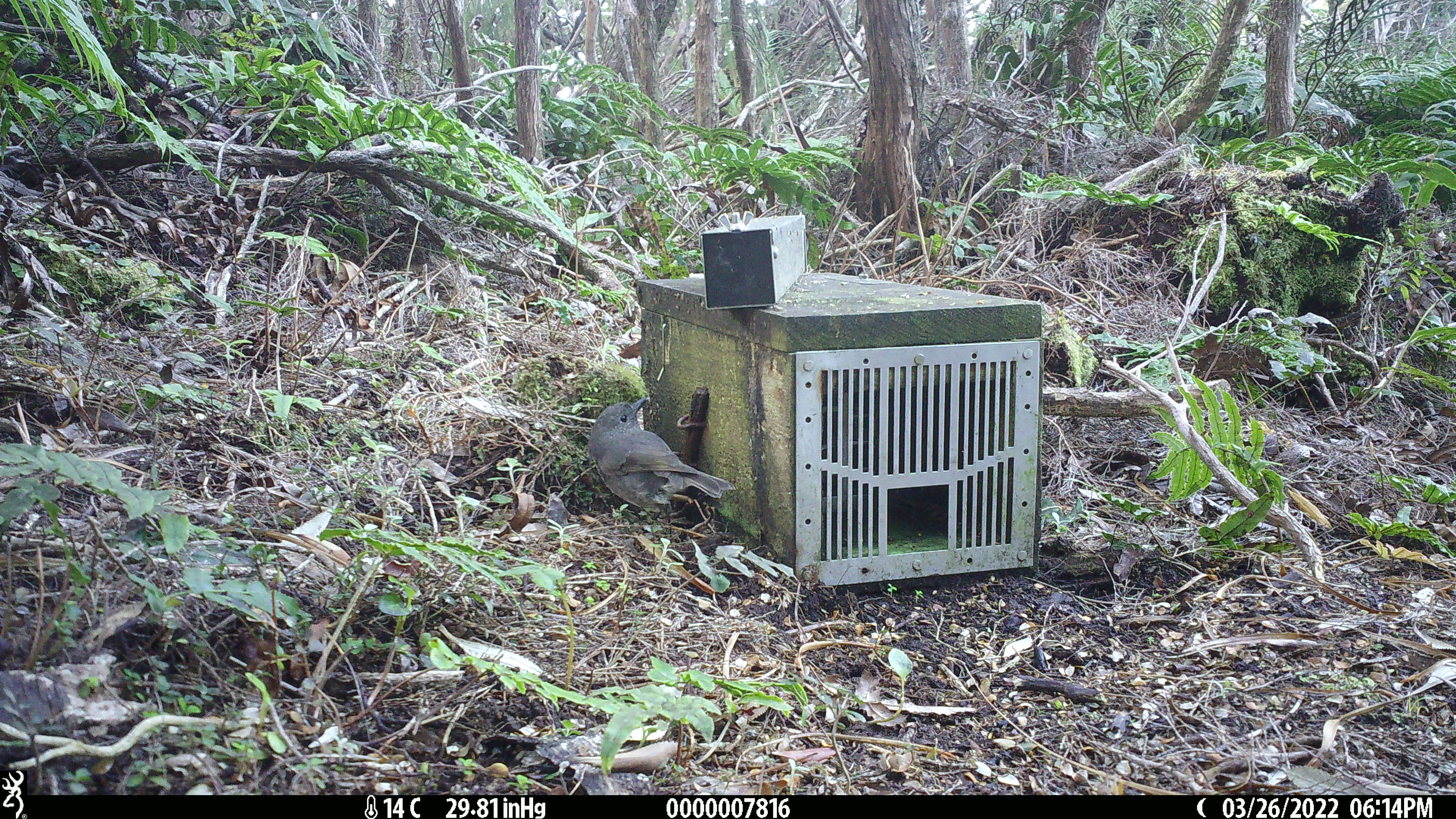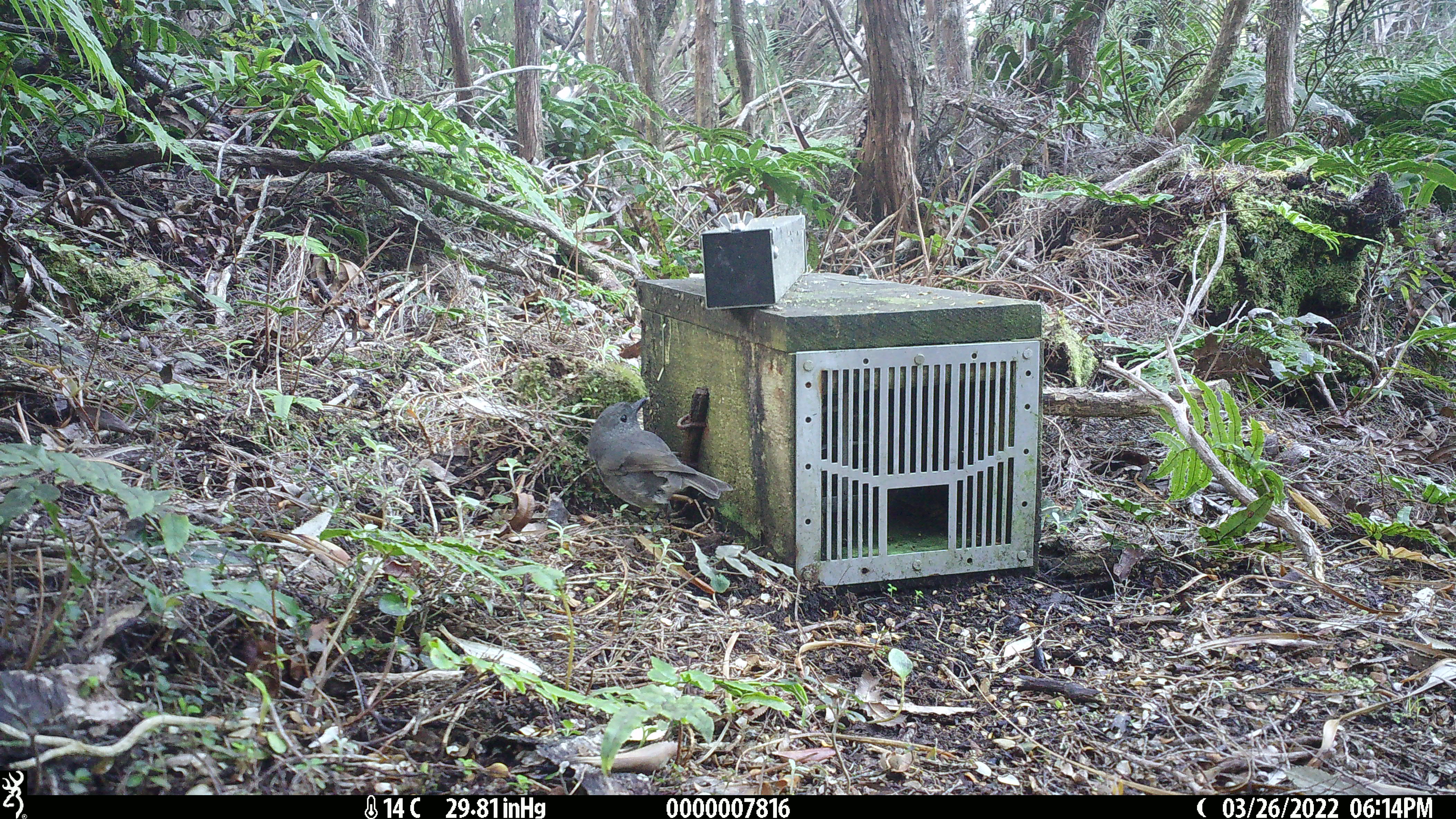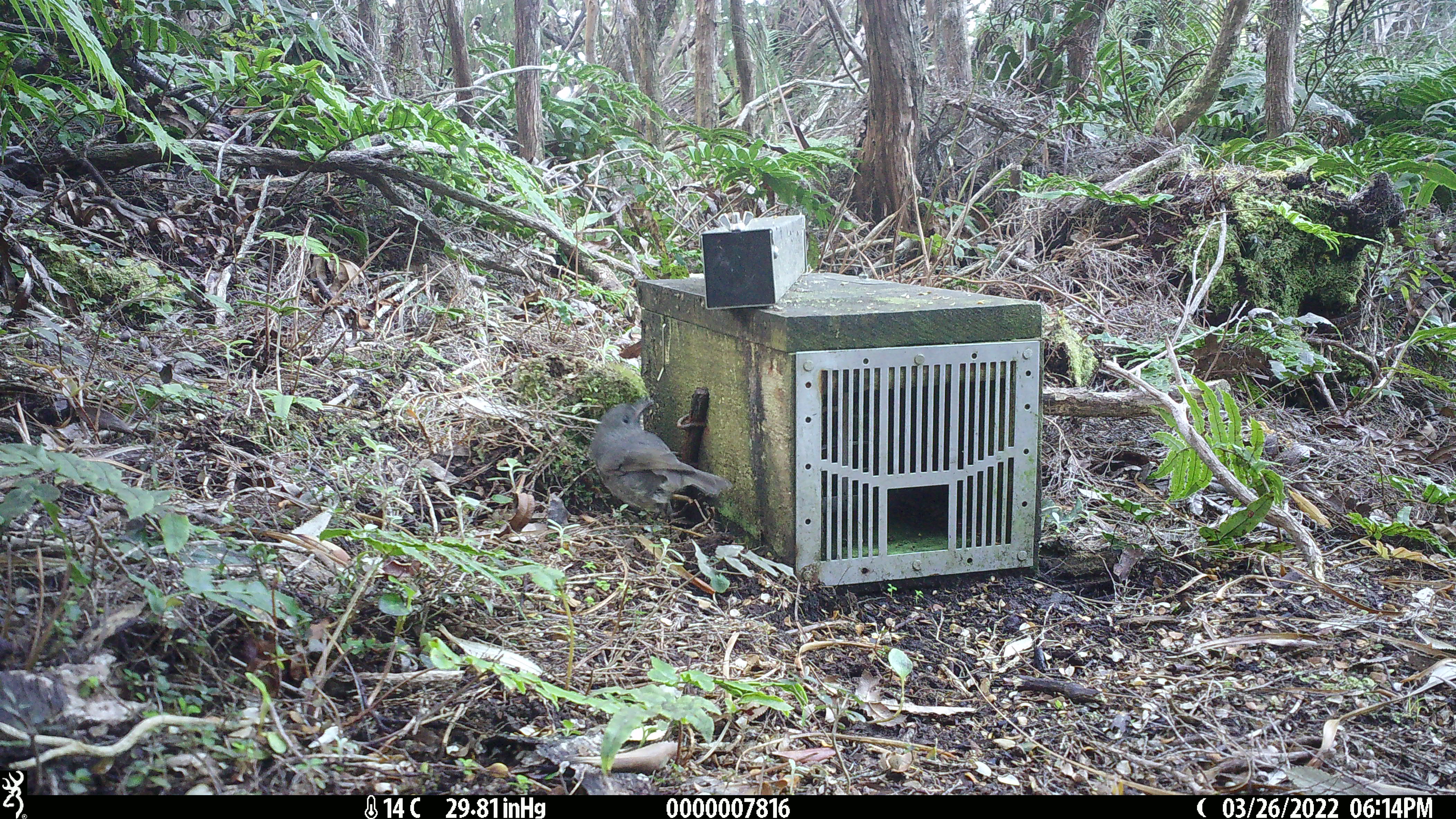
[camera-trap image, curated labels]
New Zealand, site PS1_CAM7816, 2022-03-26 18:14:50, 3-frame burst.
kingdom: Animalia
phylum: Chordata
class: Aves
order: Passeriformes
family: Petroicidae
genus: Petroica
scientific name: Petroica australis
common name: new zealand robin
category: robin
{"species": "robin (new zealand robin) (Petroica australis)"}